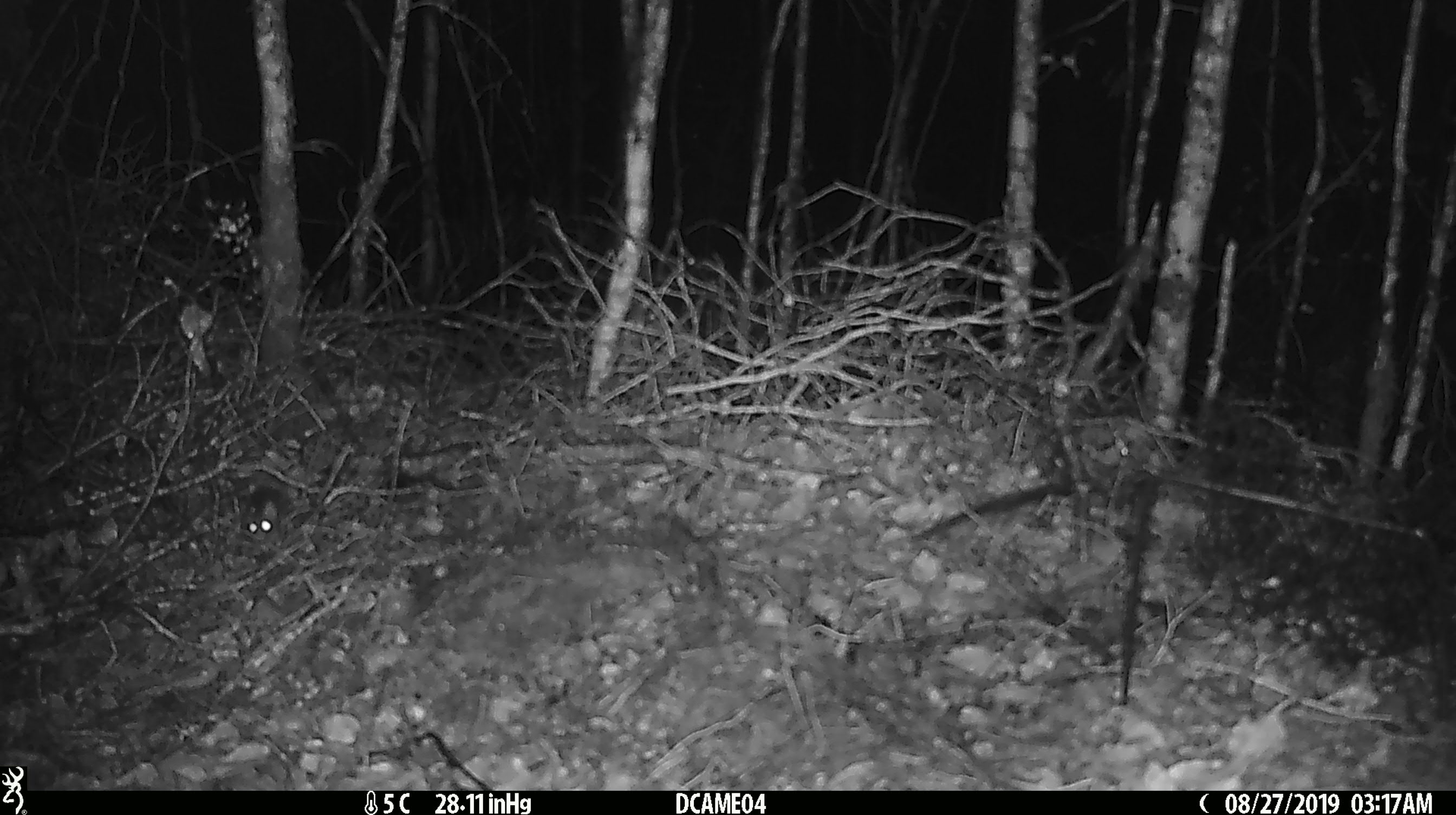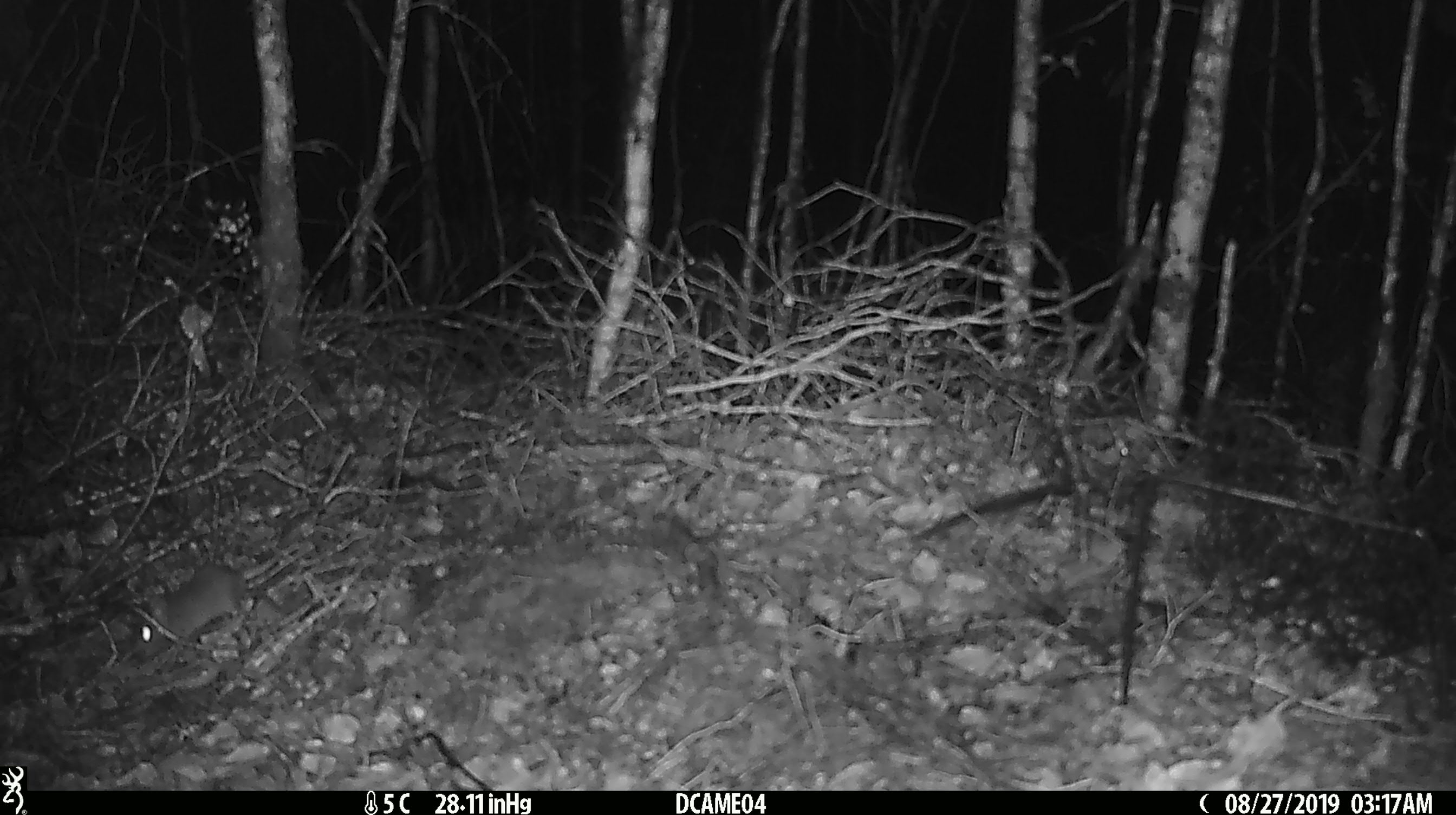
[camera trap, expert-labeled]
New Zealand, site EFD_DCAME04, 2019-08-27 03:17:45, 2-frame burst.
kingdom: Animalia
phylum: Chordata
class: Mammalia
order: Rodentia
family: Muridae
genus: Mus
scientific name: Mus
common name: mouse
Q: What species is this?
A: Mouse (Mus).